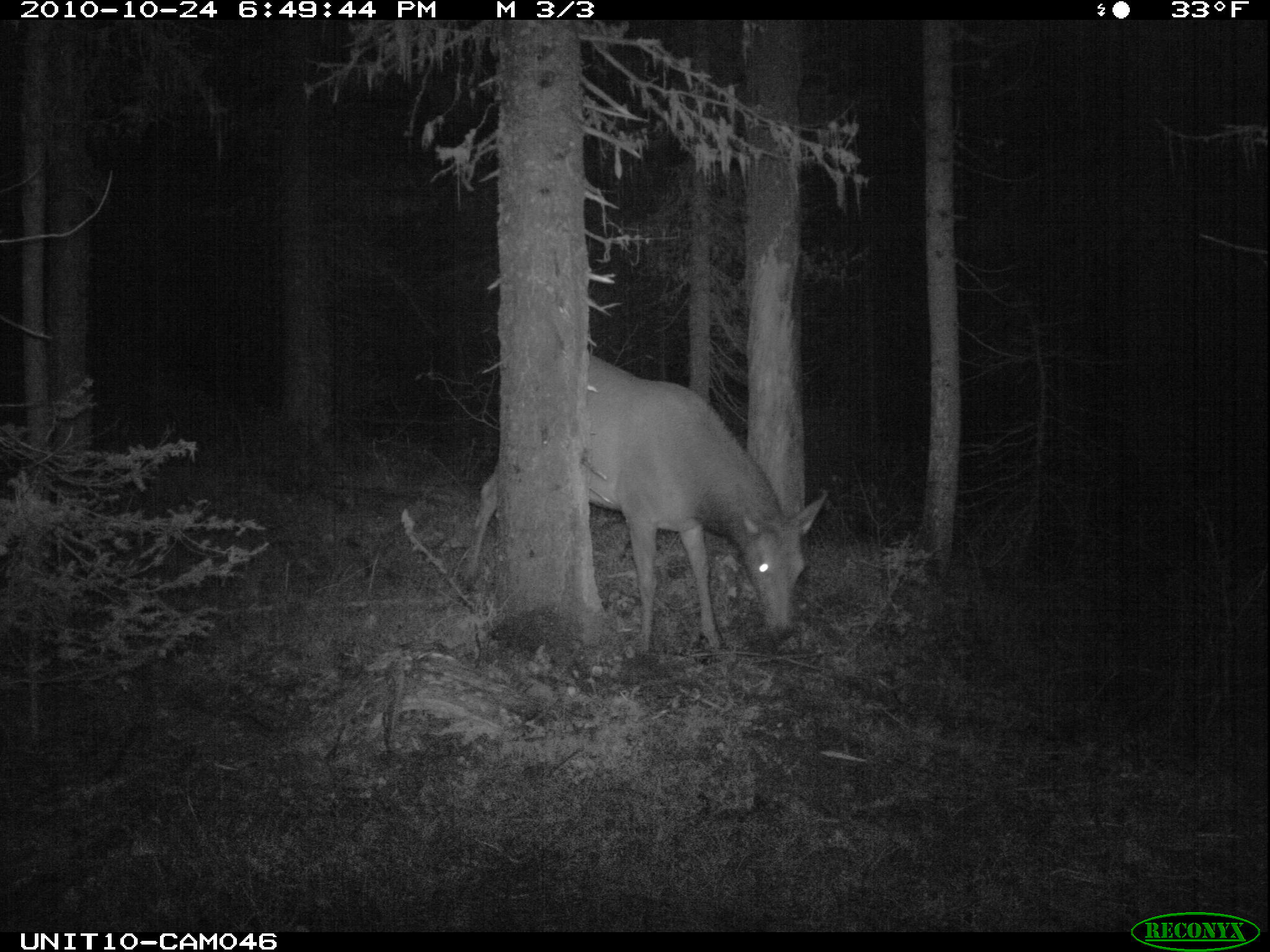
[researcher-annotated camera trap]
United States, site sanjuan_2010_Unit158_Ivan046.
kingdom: Animalia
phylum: Chordata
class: Mammalia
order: Artiodactyla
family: Cervidae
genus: Cervus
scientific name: Cervus elaphus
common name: red deer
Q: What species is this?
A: Cervus elaphus (red deer).